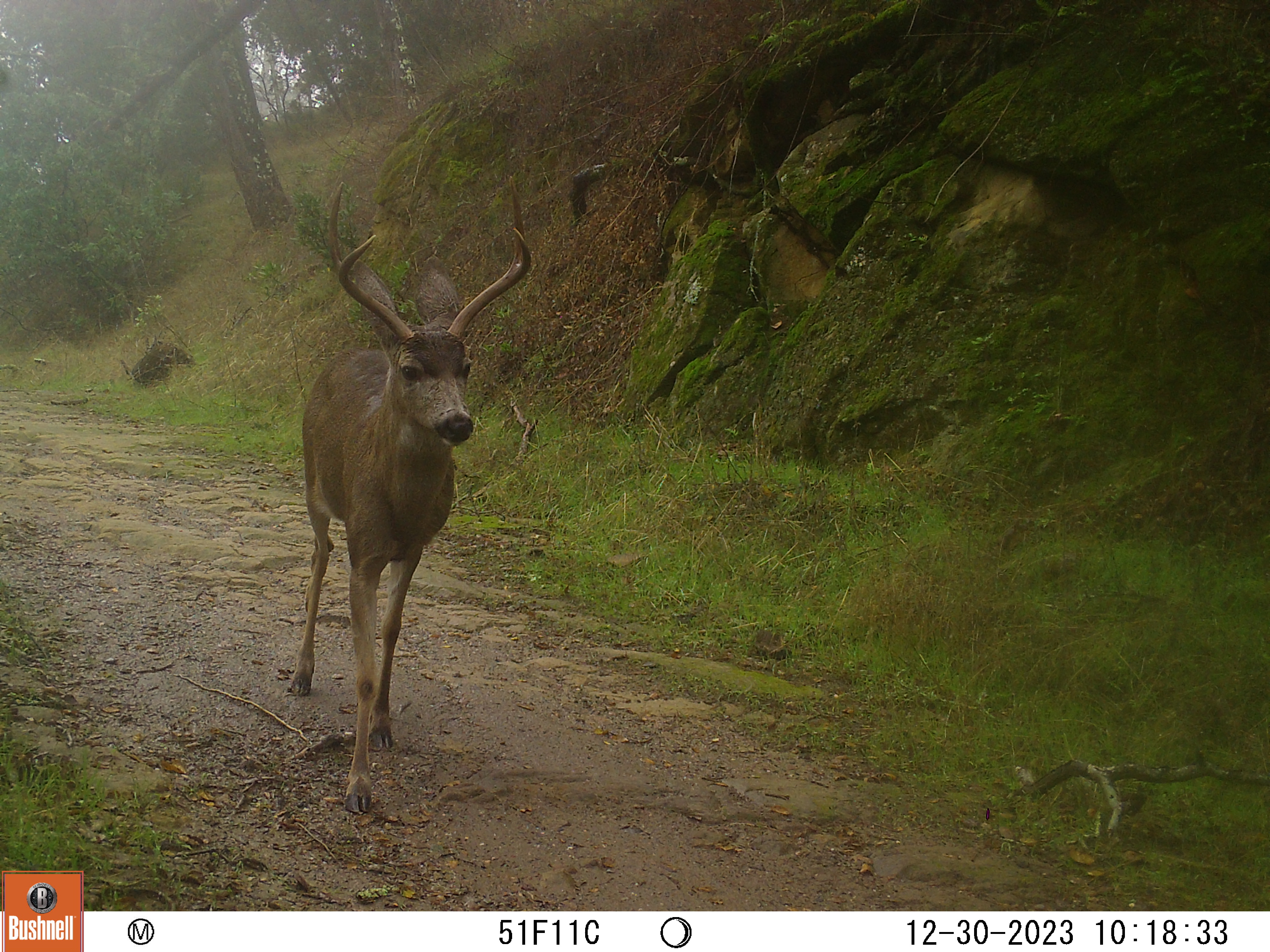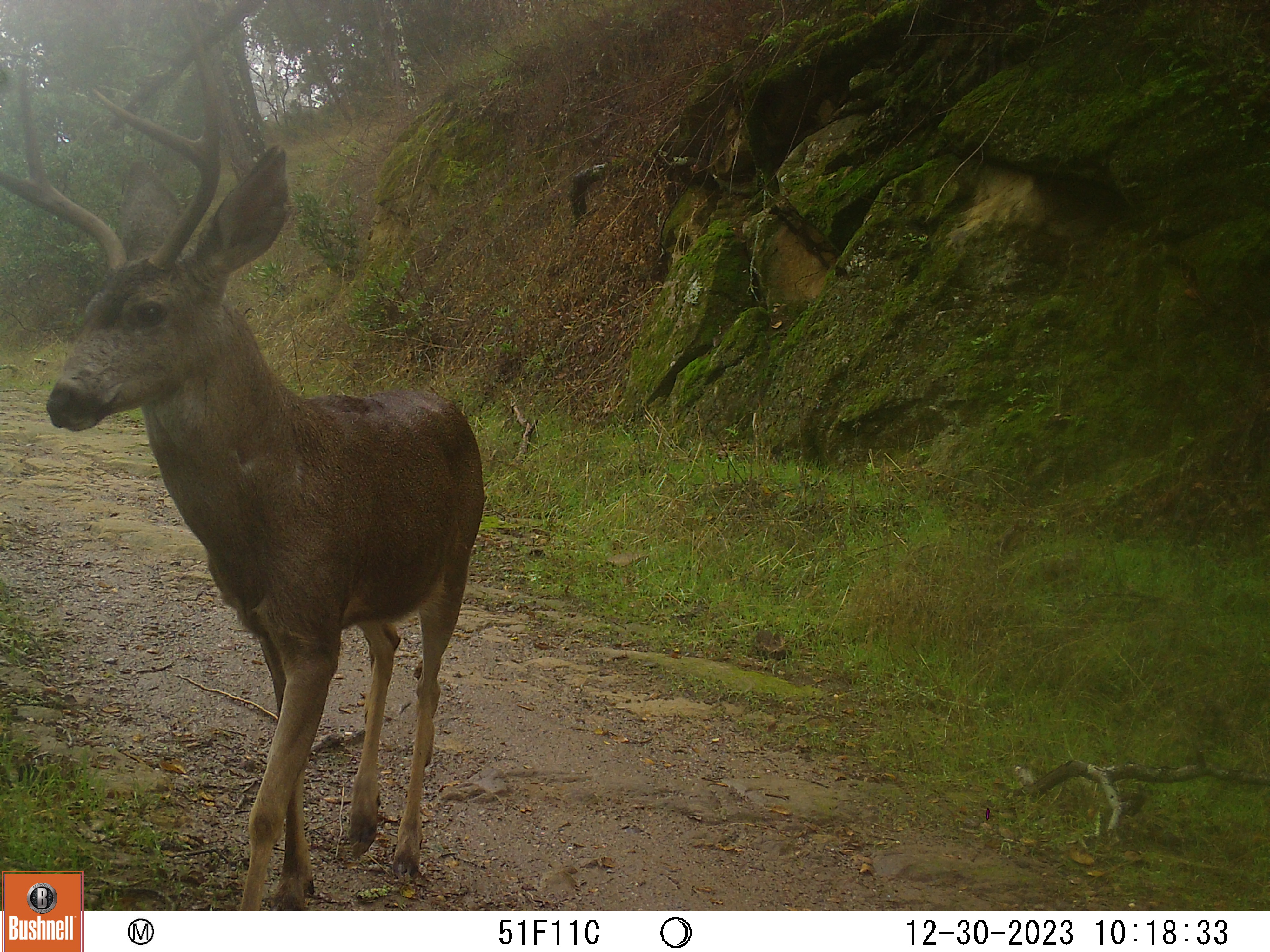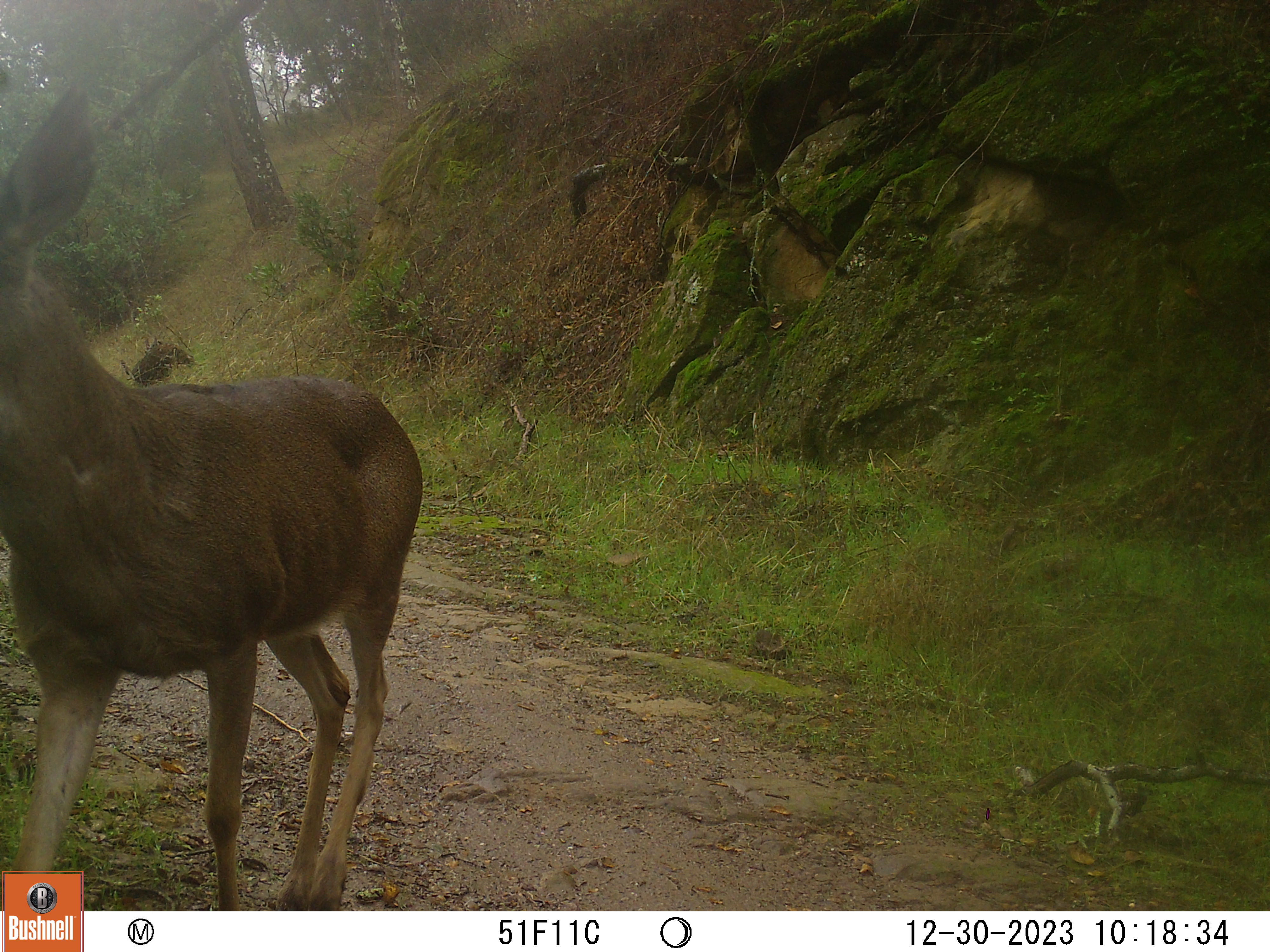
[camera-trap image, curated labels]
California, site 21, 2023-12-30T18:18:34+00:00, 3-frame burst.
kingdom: Animalia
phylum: Chordata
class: Mammalia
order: Artiodactyla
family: Cervidae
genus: Odocoileus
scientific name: Odocoileus hemionus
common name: mule deer